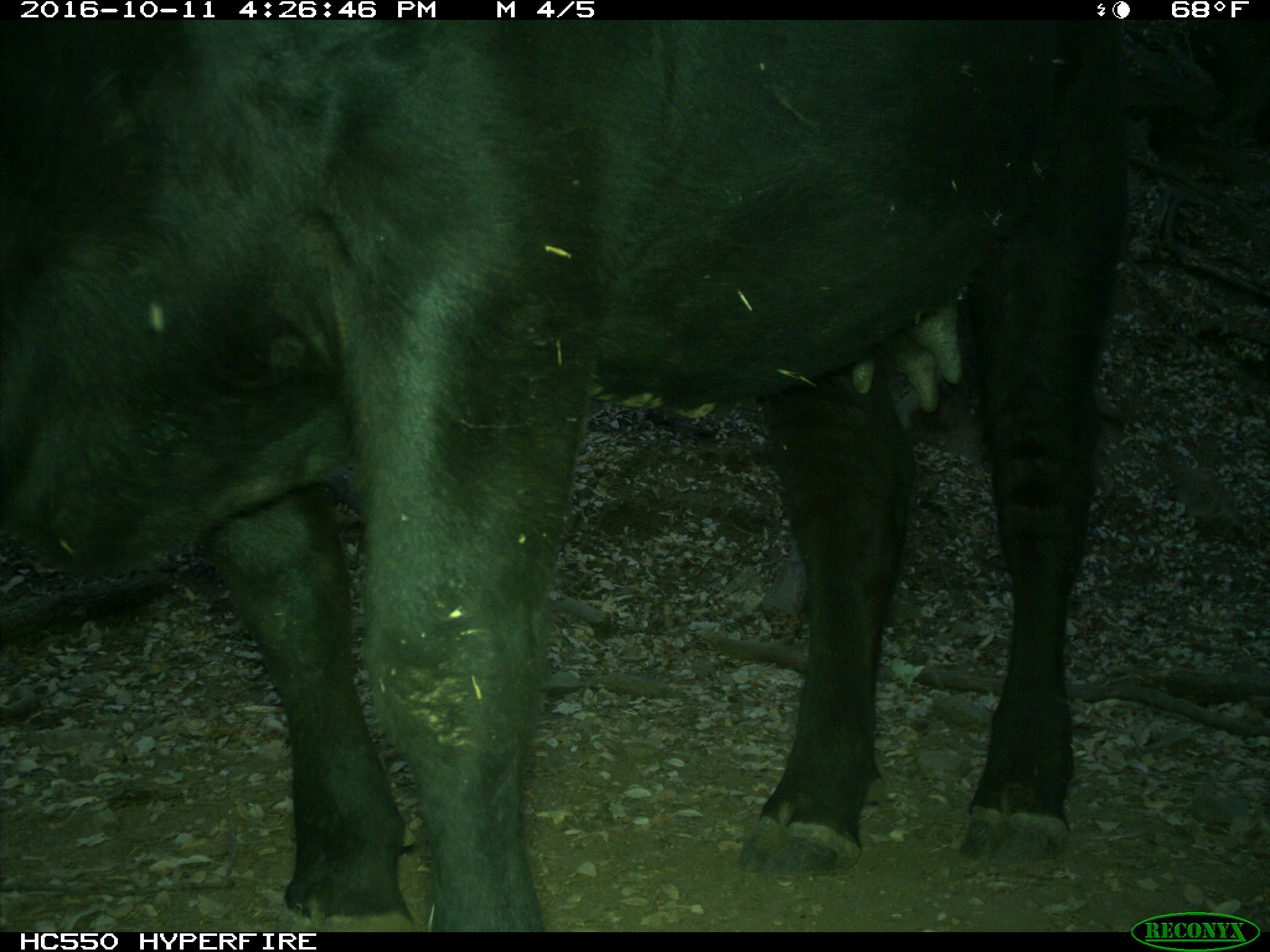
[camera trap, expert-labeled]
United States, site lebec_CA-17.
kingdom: Animalia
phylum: Chordata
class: Mammalia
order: Artiodactyla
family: Bovidae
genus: Bos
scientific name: Bos taurus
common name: domestic cow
Bos taurus (domestic cow).